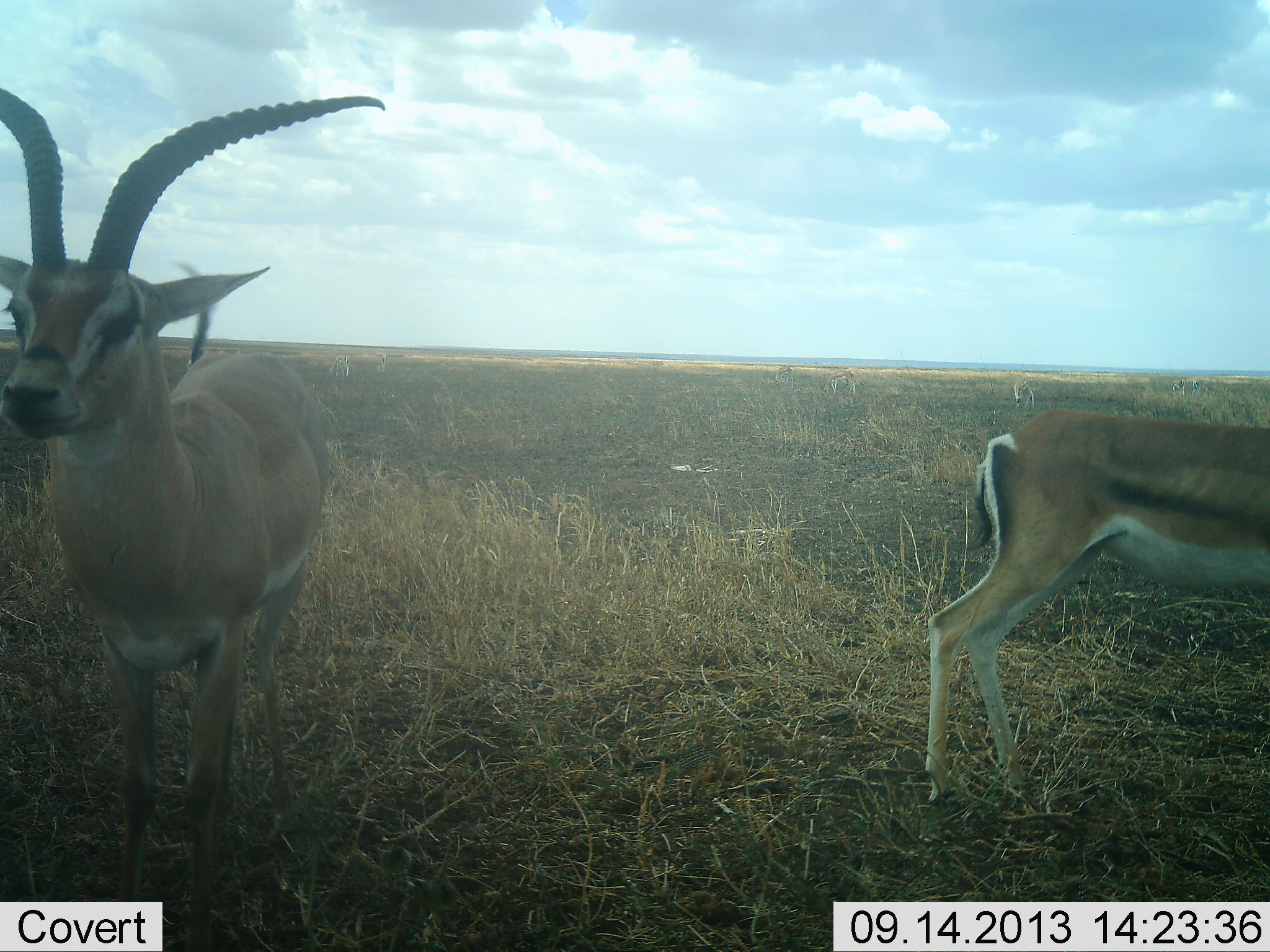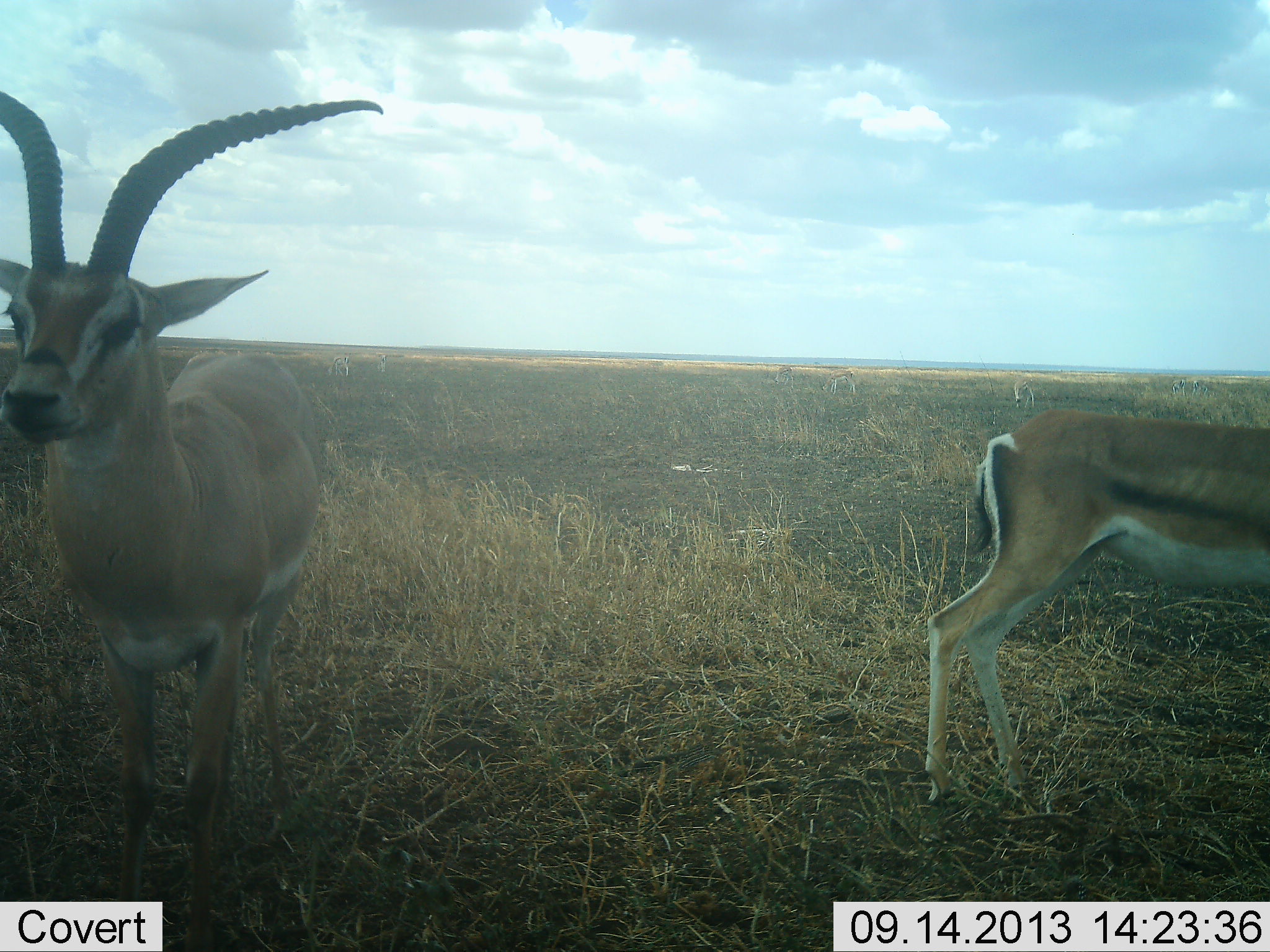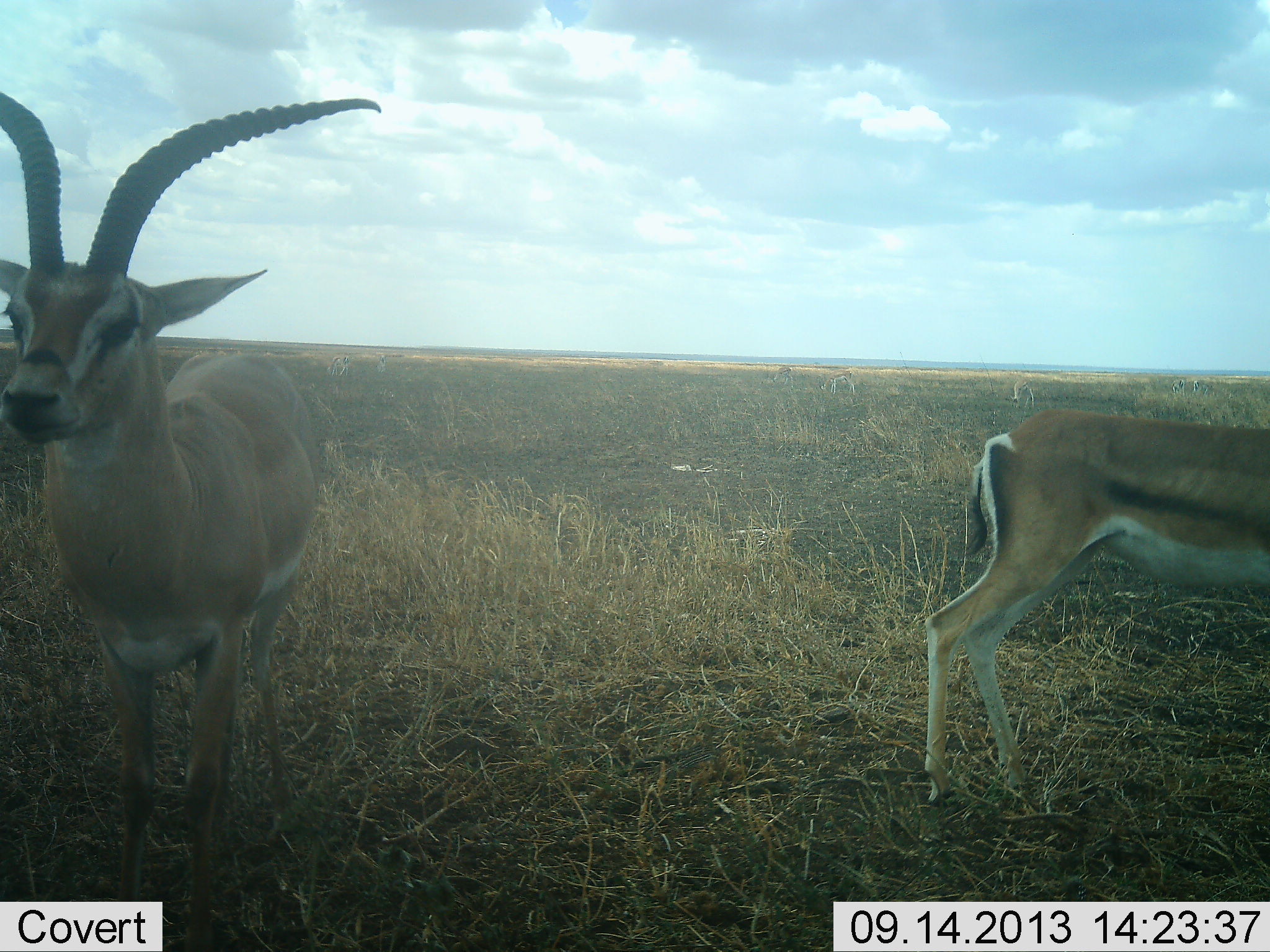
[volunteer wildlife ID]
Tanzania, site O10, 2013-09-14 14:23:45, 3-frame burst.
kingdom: Animalia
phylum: Chordata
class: Mammalia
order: Artiodactyla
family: Bovidae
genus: Nanger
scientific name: Nanger granti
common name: grant's gazelle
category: gazellegrants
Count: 2.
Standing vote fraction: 100%.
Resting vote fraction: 0%.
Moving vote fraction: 0%.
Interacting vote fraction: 0%.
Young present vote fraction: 10%.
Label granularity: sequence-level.